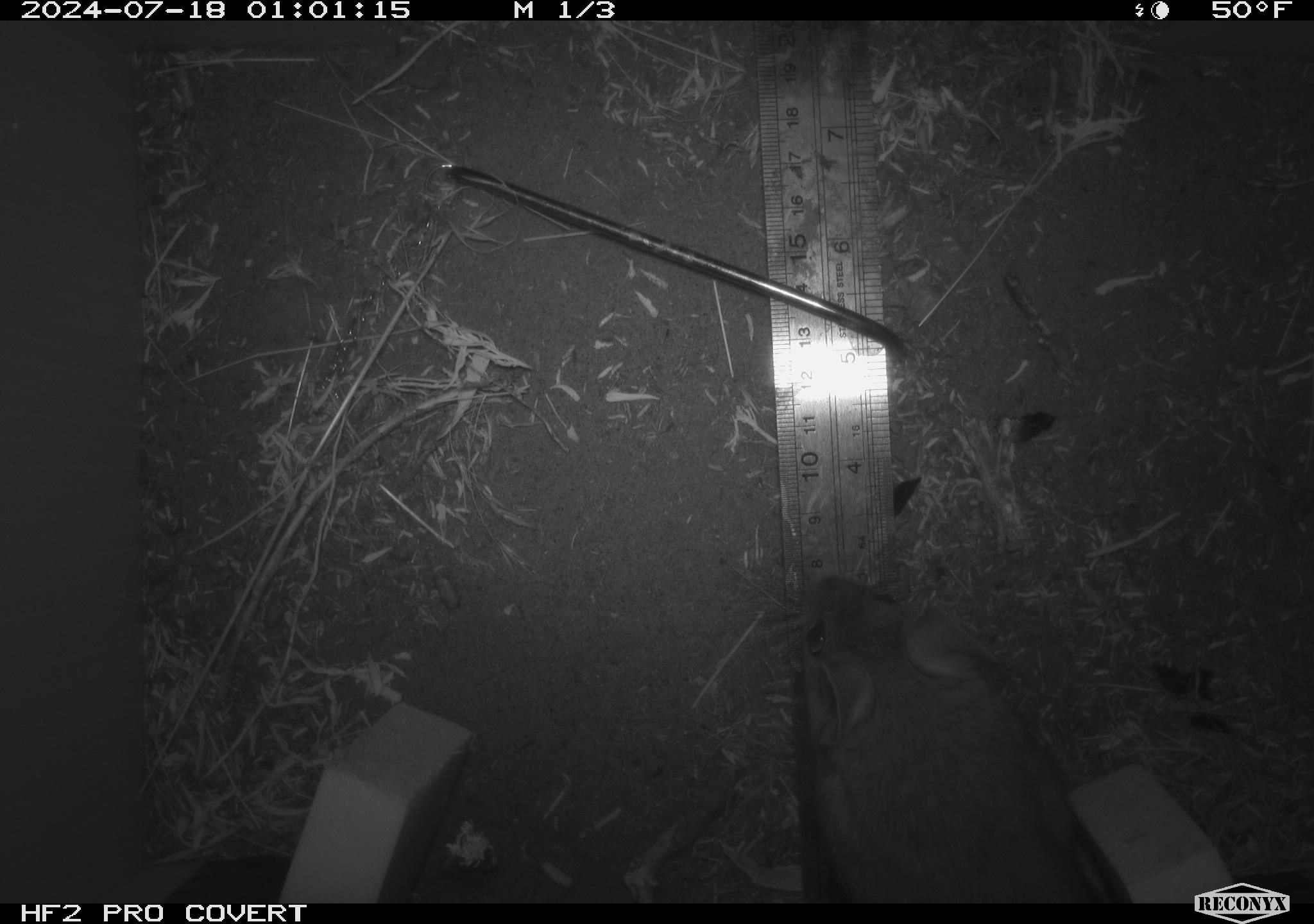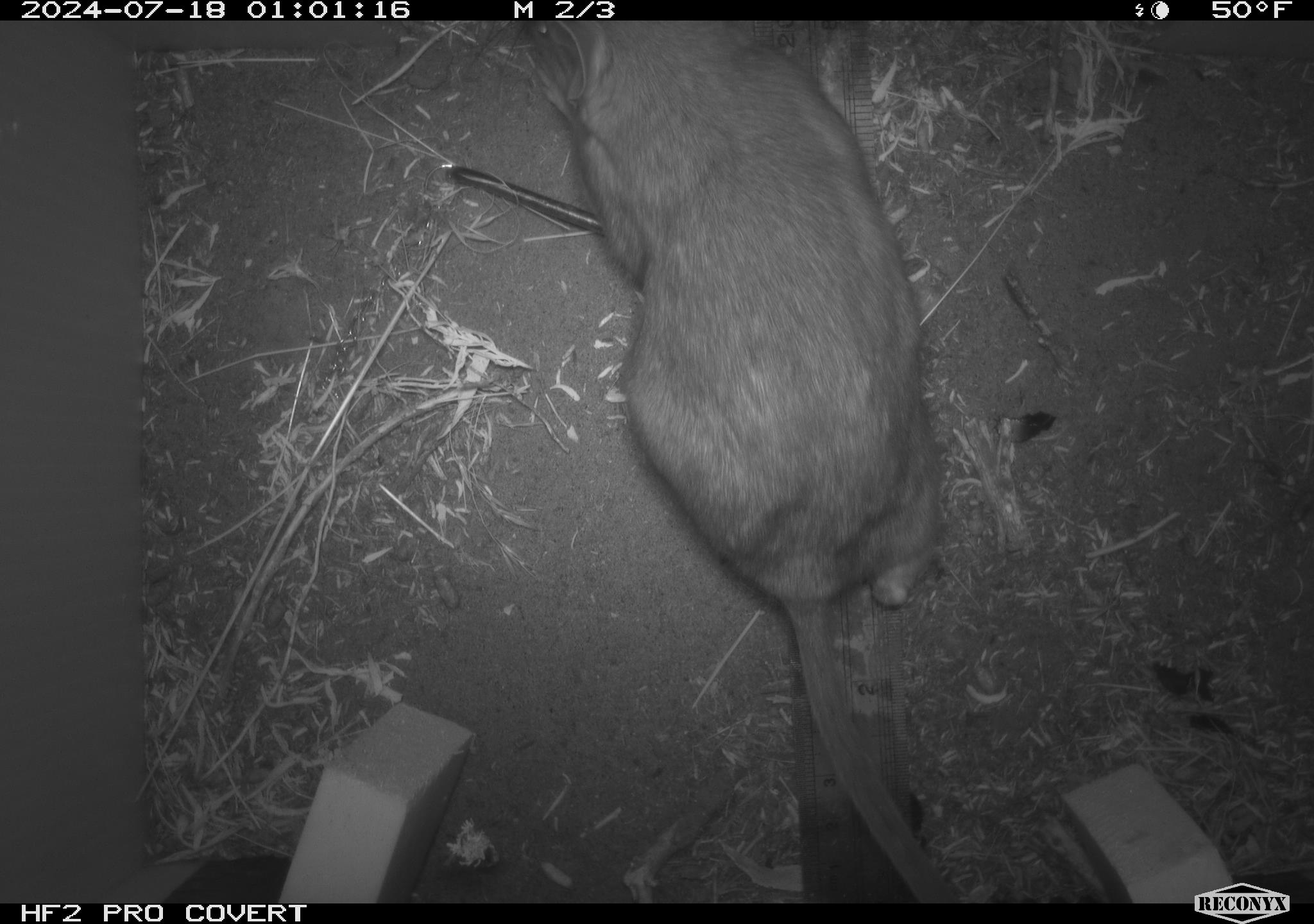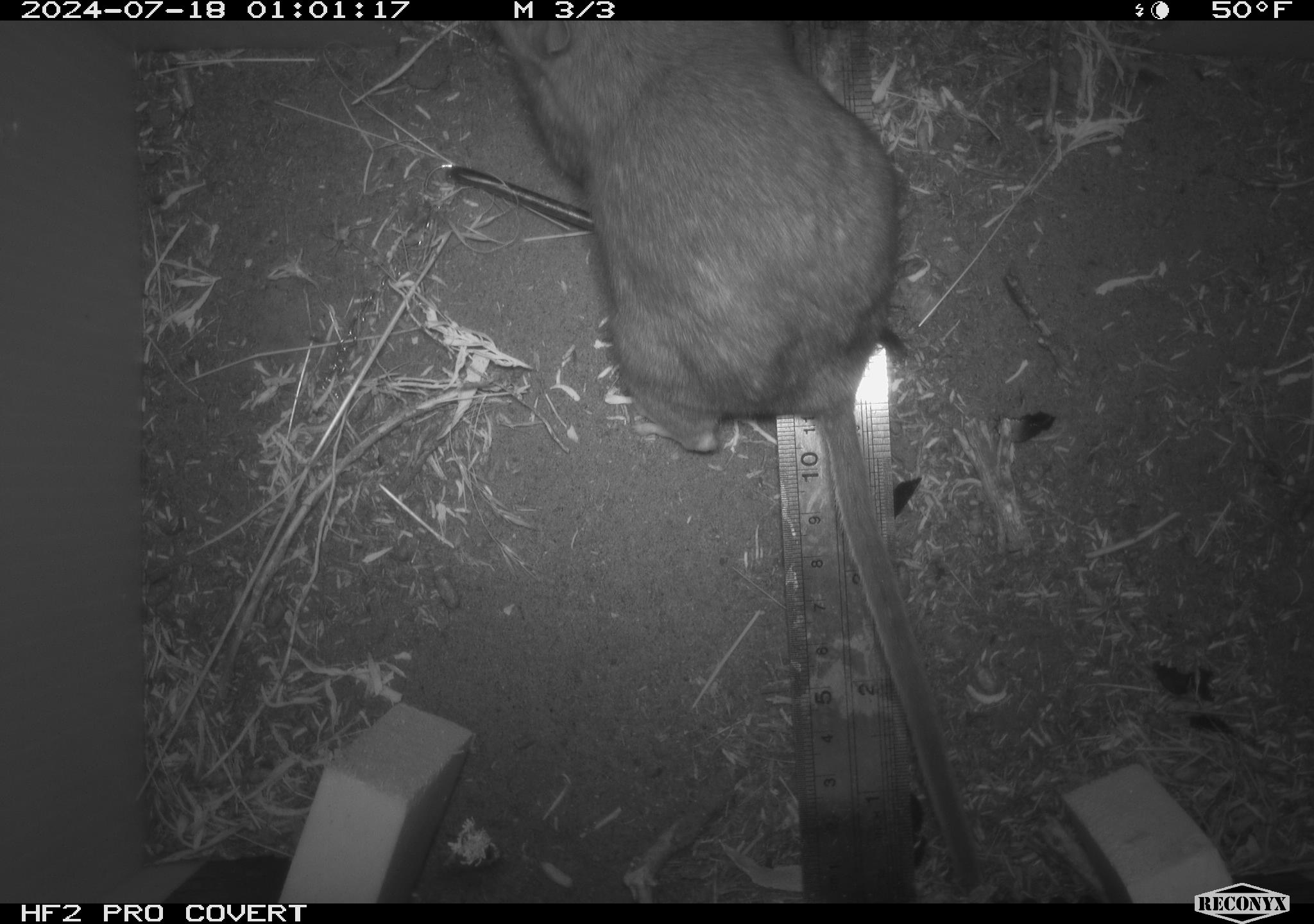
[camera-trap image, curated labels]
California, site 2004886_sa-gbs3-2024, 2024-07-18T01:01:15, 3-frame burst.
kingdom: Animalia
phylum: Chordata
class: Mammalia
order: Rodentia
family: Cricetidae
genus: Neotoma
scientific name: Neotoma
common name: pack rat or woodrat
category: neotoma species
Neotoma species (pack rat or woodrat) (Neotoma).